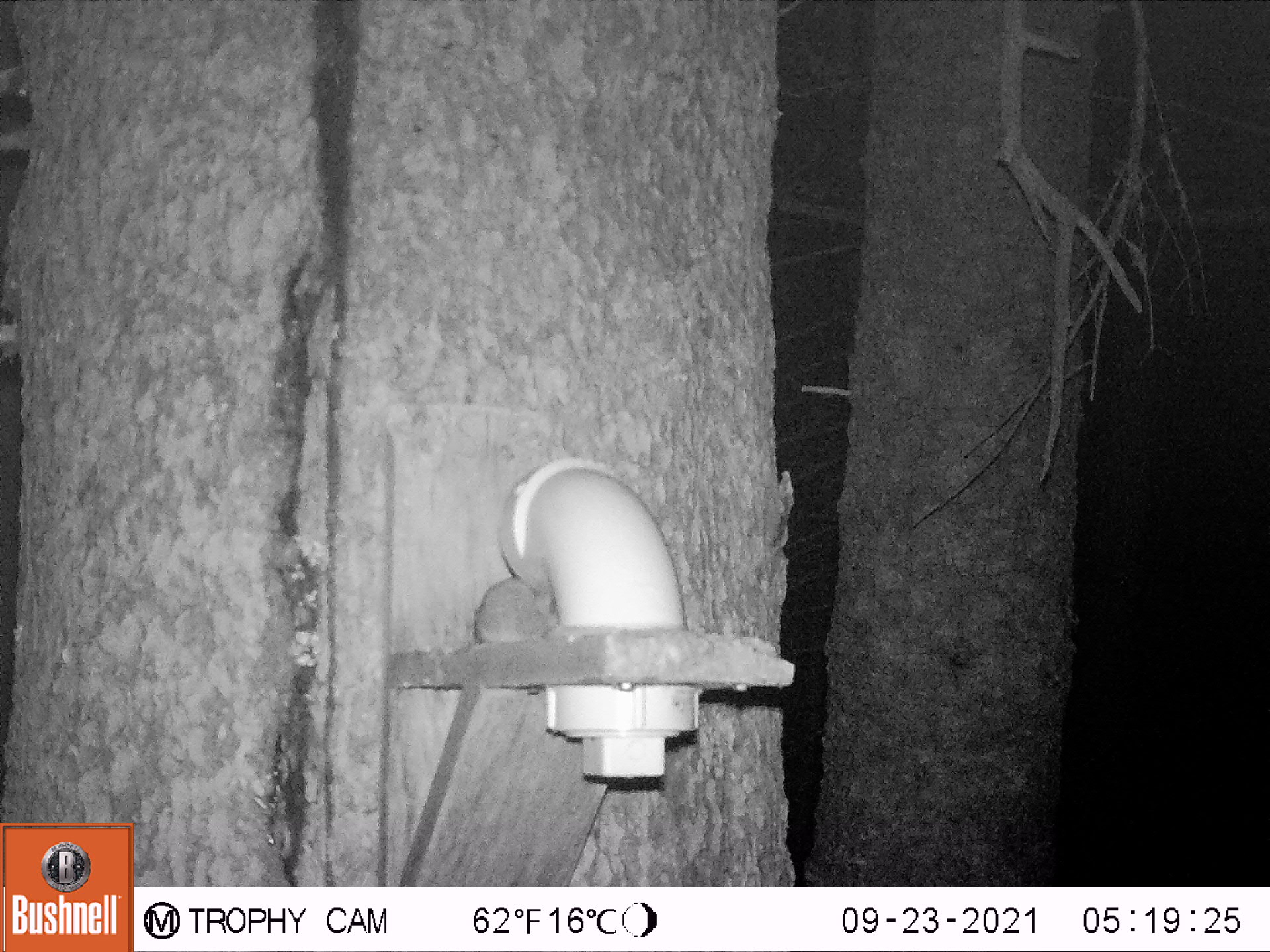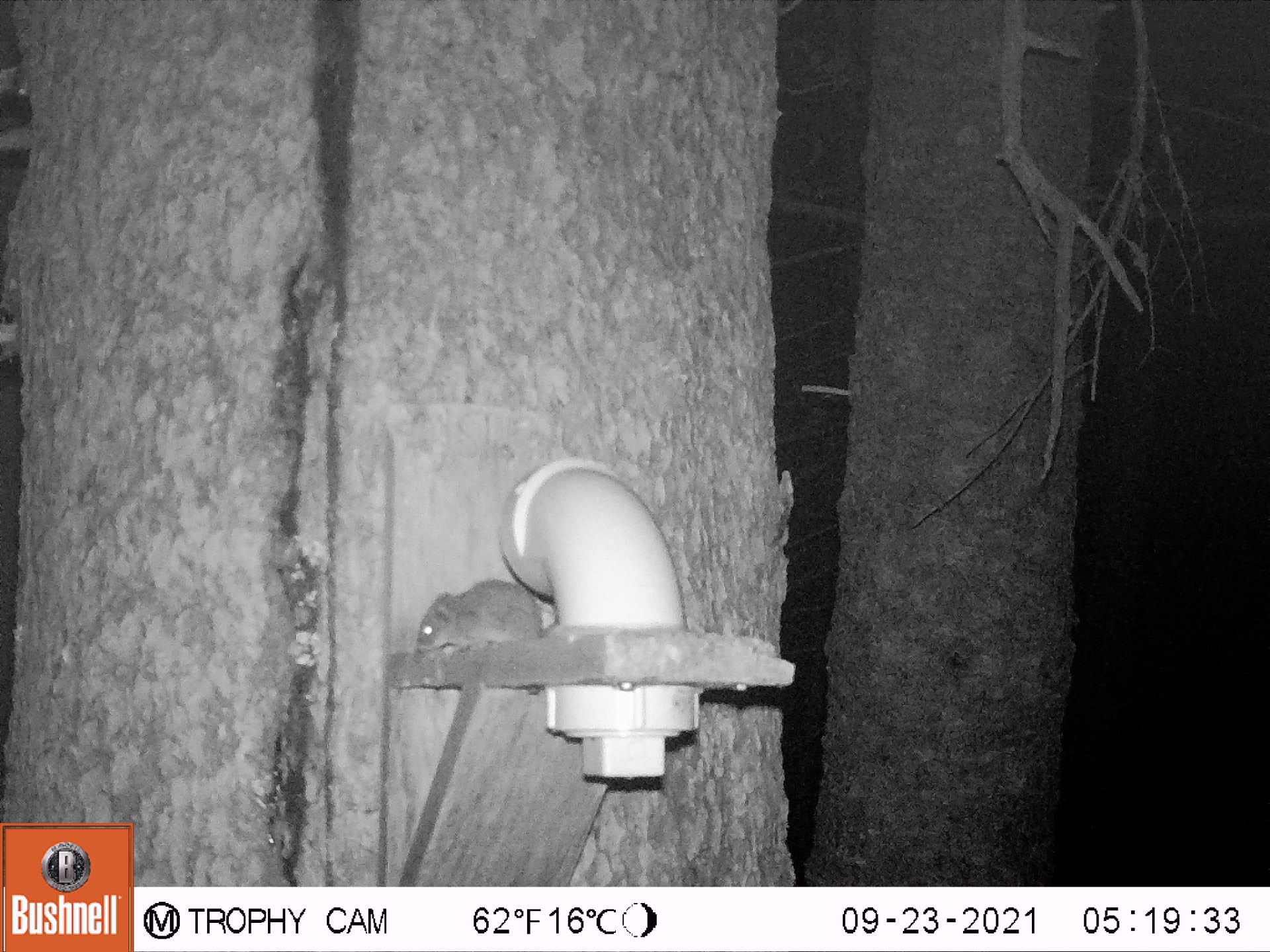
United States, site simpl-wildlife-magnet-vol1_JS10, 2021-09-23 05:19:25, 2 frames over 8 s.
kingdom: Animalia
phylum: Chordata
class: Mammalia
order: Rodentia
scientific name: Rodentia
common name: mouse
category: mouse sp.